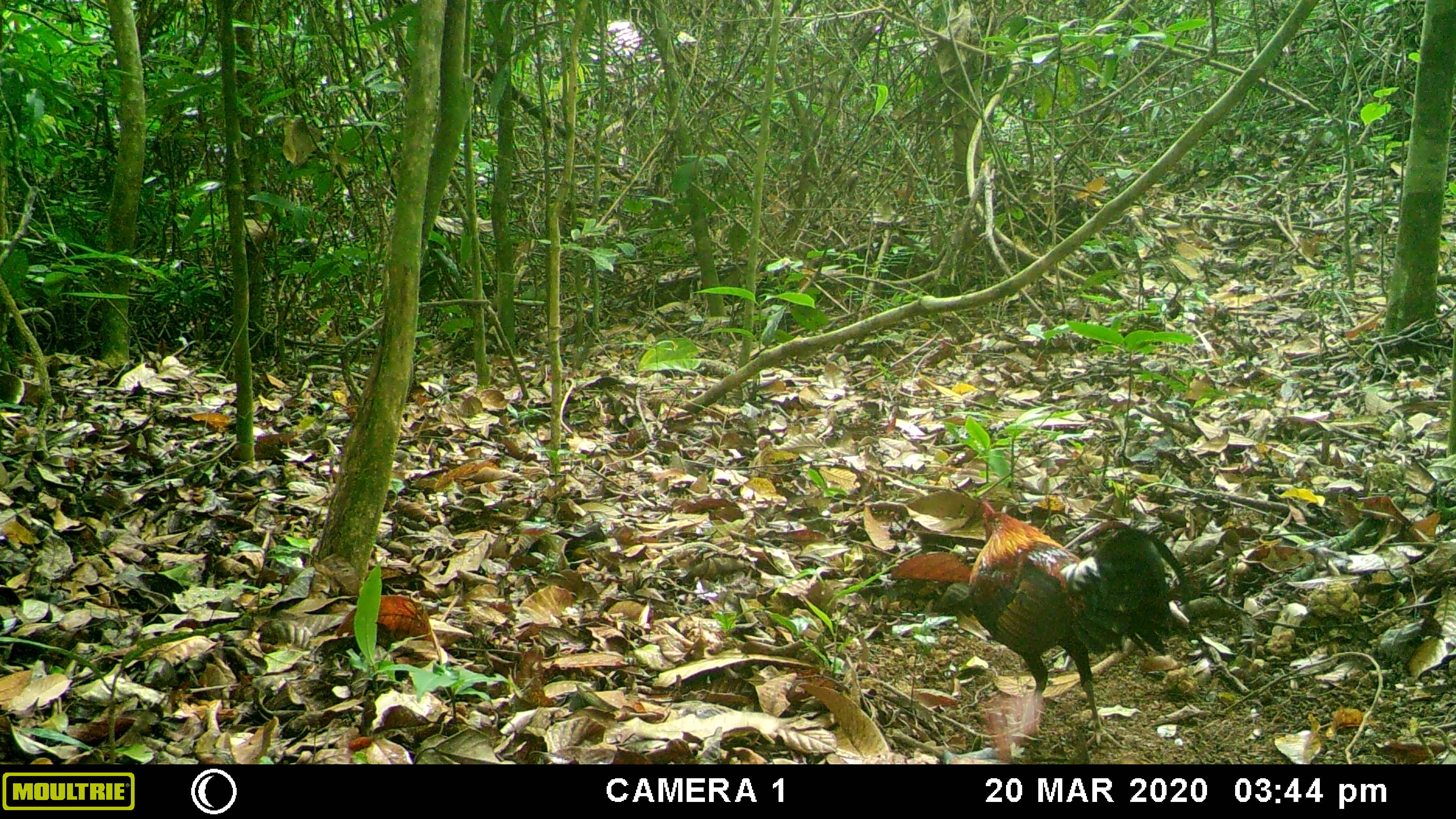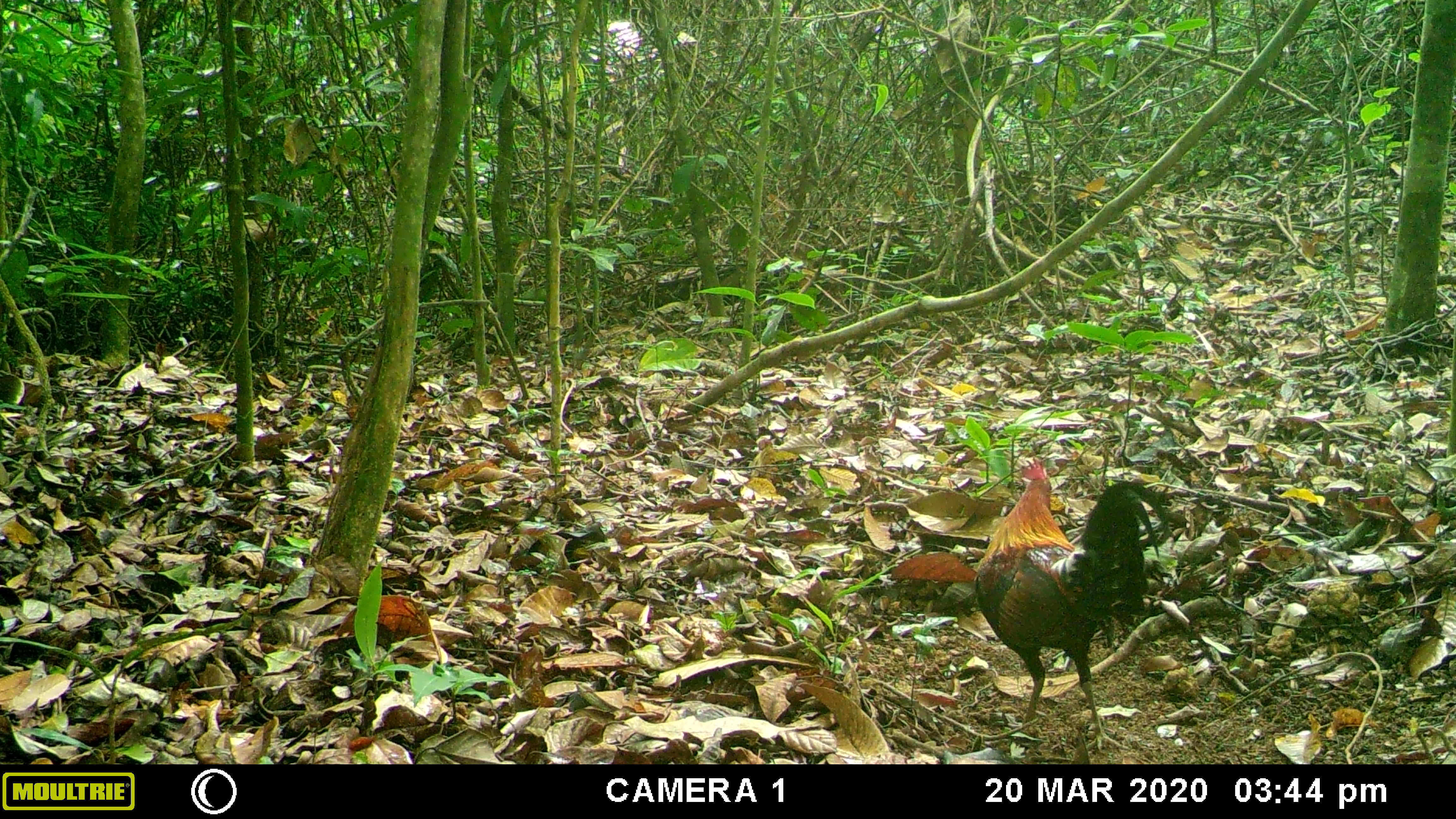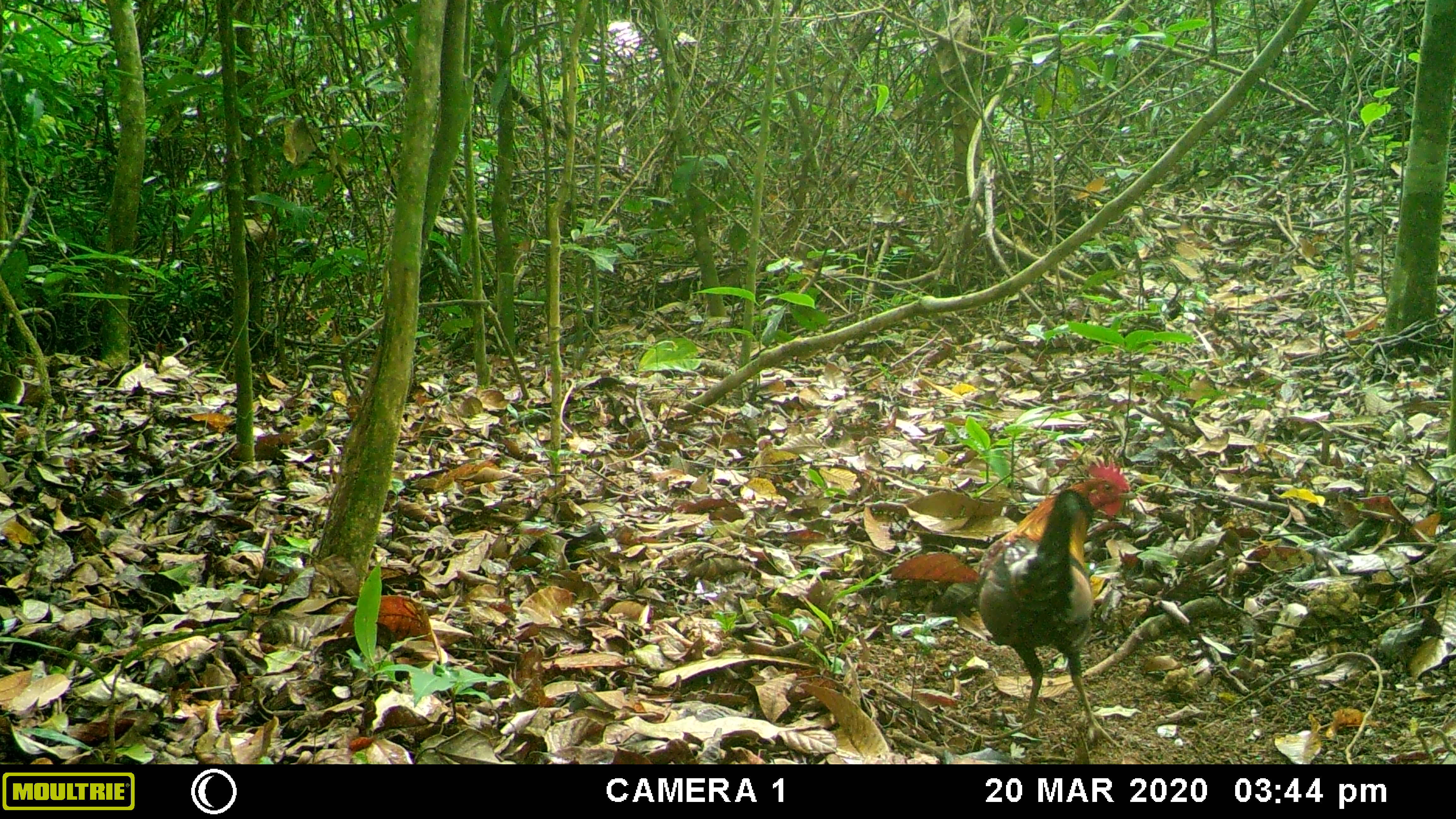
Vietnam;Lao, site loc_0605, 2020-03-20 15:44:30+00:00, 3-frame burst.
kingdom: Animalia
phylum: Chordata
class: Aves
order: Galliformes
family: Phasianidae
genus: Gallus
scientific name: Gallus gallus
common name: red junglefowl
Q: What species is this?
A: Red junglefowl (Gallus gallus).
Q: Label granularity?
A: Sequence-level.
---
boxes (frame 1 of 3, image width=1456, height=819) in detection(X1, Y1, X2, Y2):
red junglefowl: detection(968, 497, 1190, 751)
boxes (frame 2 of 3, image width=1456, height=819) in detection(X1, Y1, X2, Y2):
red junglefowl: detection(973, 456, 1170, 750)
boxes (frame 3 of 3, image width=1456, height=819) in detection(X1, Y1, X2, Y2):
red junglefowl: detection(975, 456, 1139, 748)